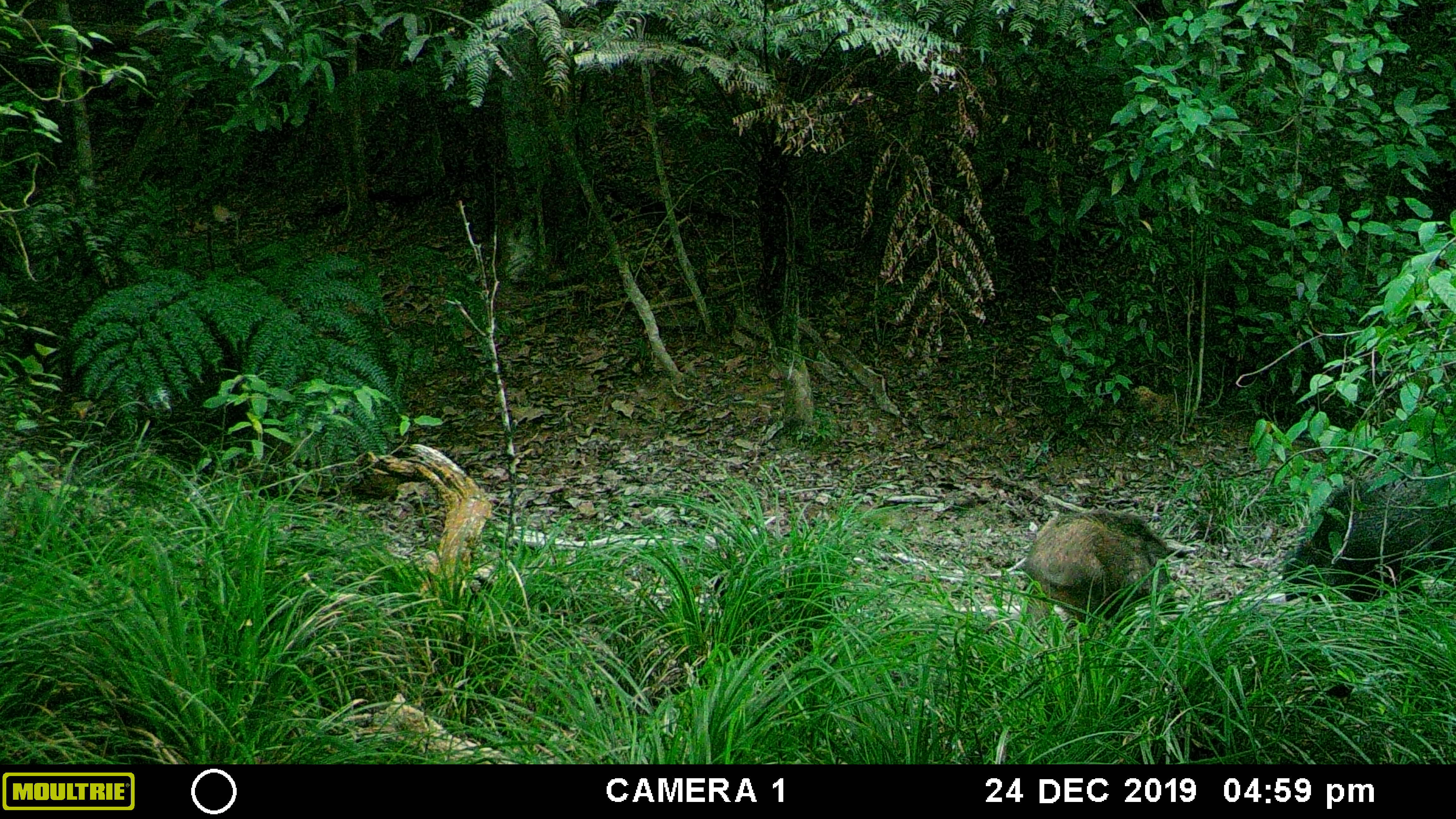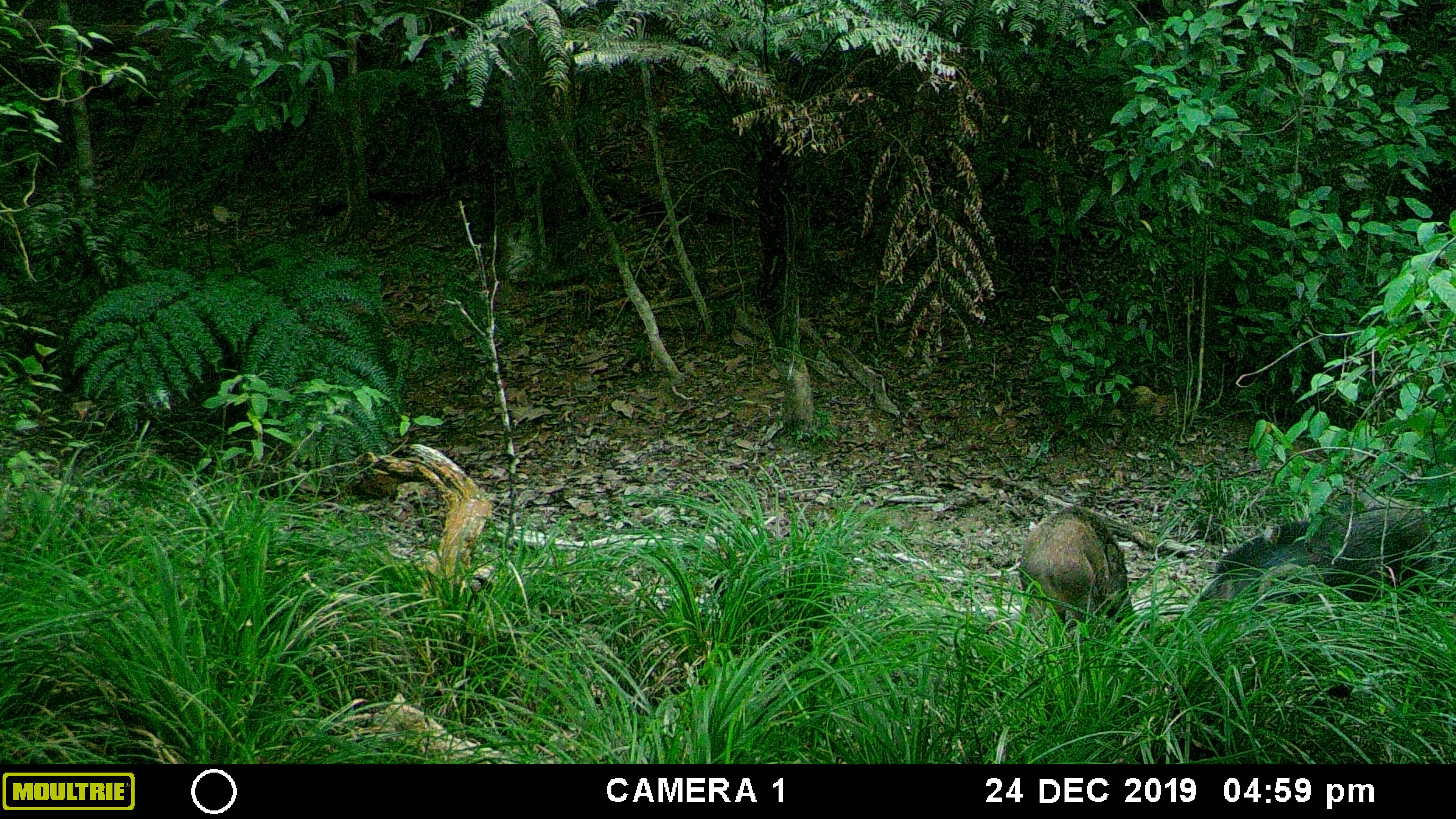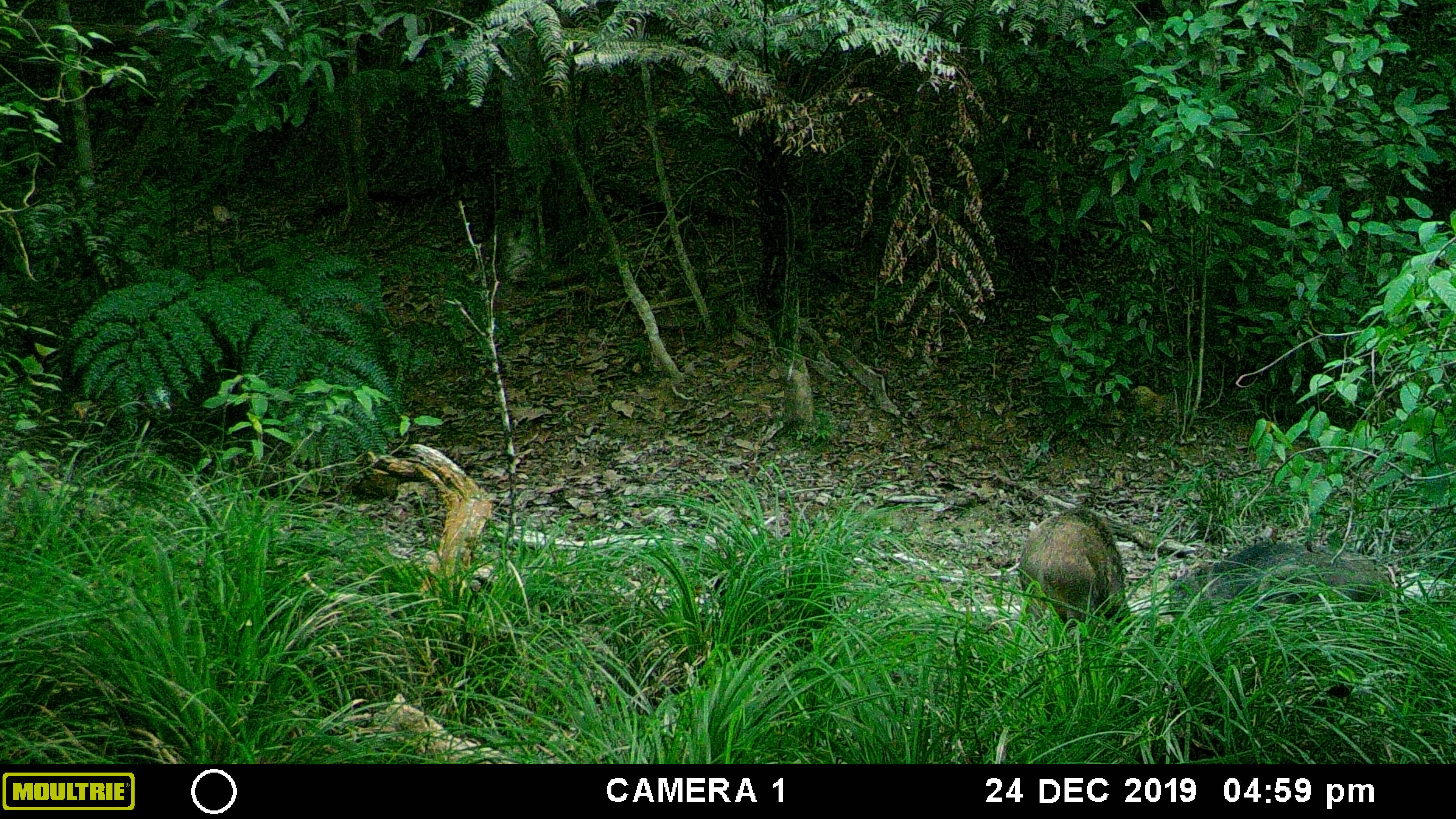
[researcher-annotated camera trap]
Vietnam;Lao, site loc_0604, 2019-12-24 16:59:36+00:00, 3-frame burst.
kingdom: Animalia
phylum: Chordata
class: Mammalia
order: Artiodactyla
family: Suidae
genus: Sus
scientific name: Sus scrofa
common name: eurasian wild pig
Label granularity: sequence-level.